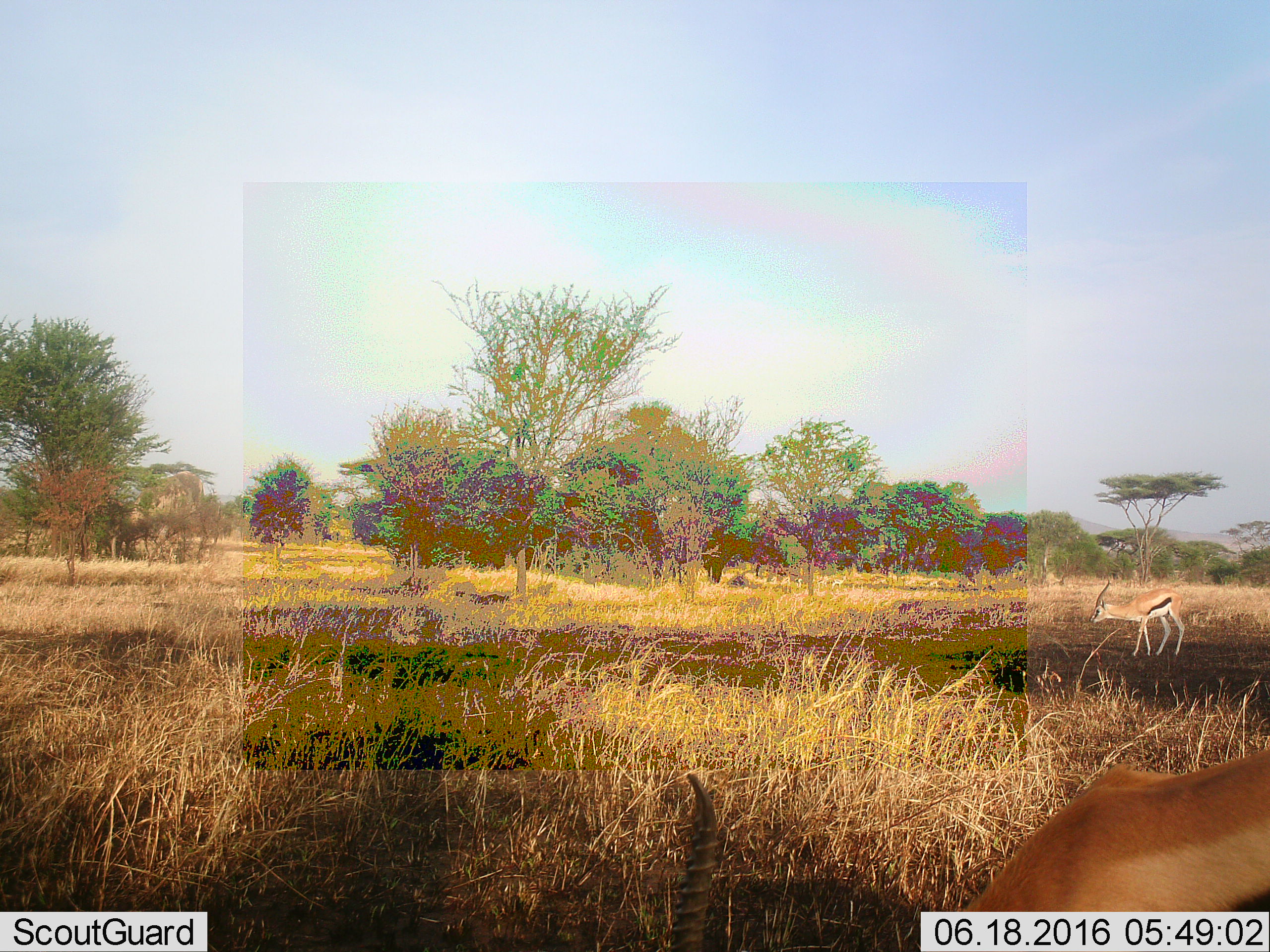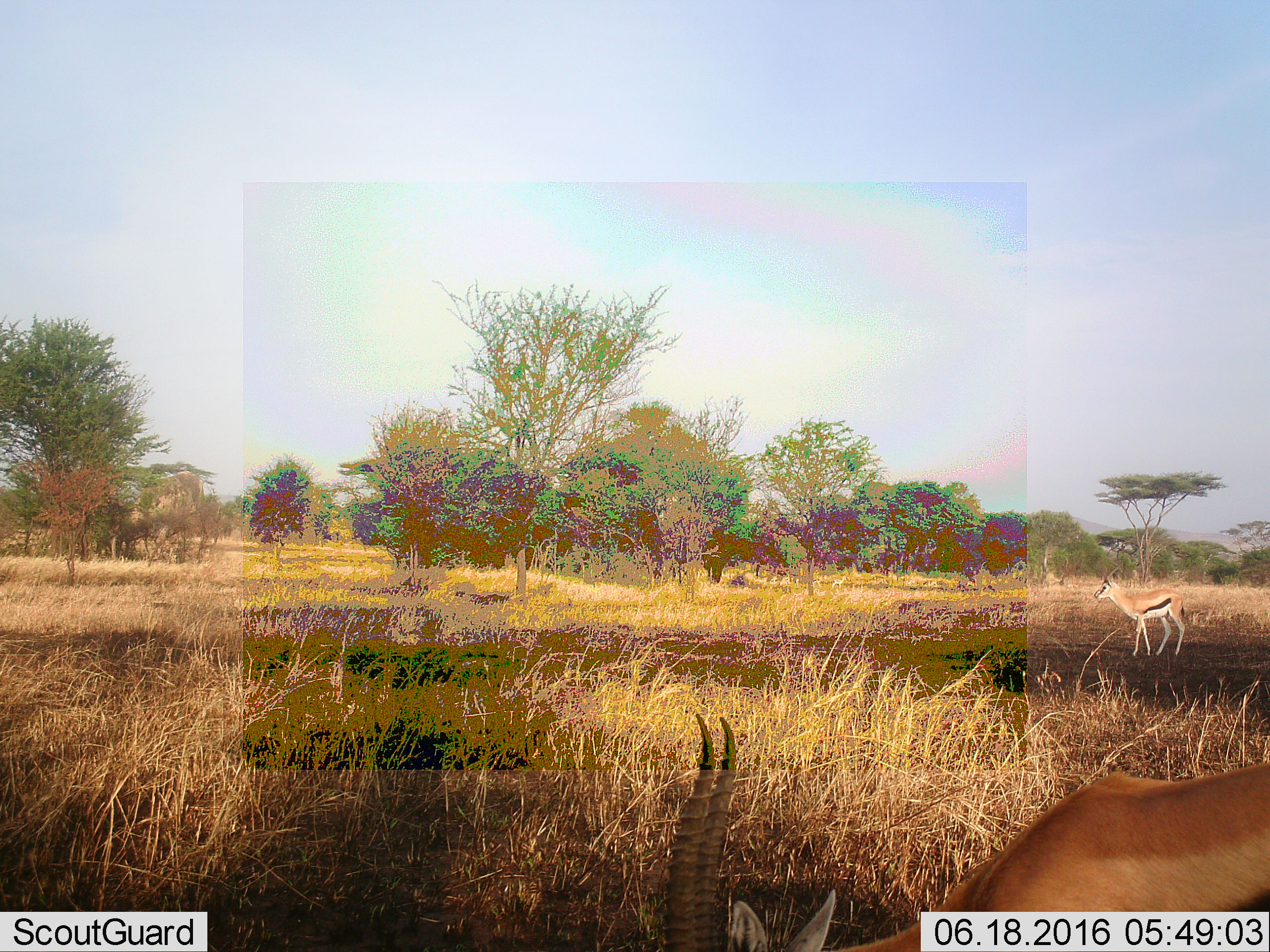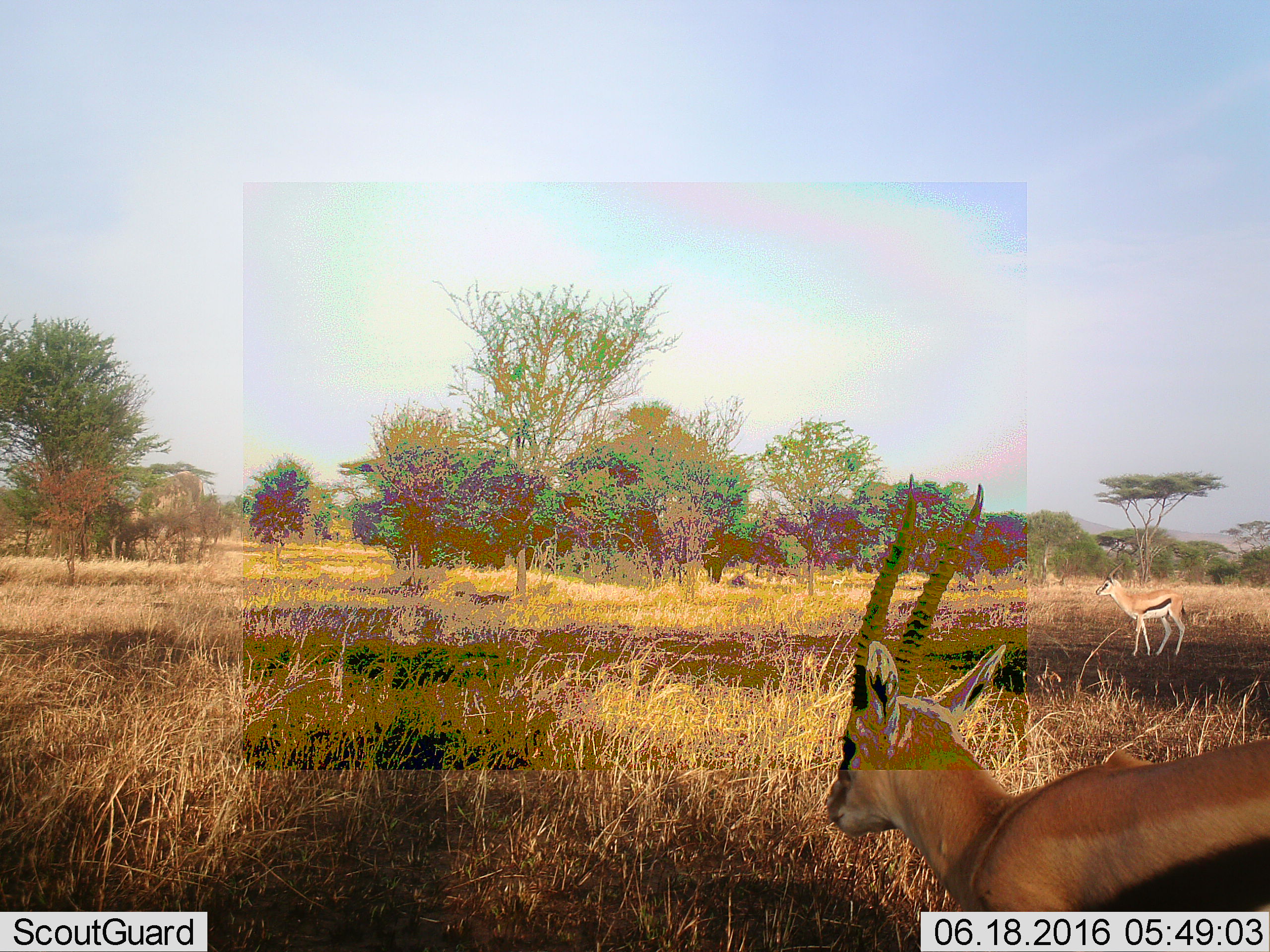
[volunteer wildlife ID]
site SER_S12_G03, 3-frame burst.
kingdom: Animalia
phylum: Chordata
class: Mammalia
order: Artiodactyla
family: Bovidae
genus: Eudorcas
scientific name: Eudorcas thomsonii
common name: thomson's gazelle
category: gazellethomsons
Gazellethomsons (thomson's gazelle) (Eudorcas thomsonii), count 2. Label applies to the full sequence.